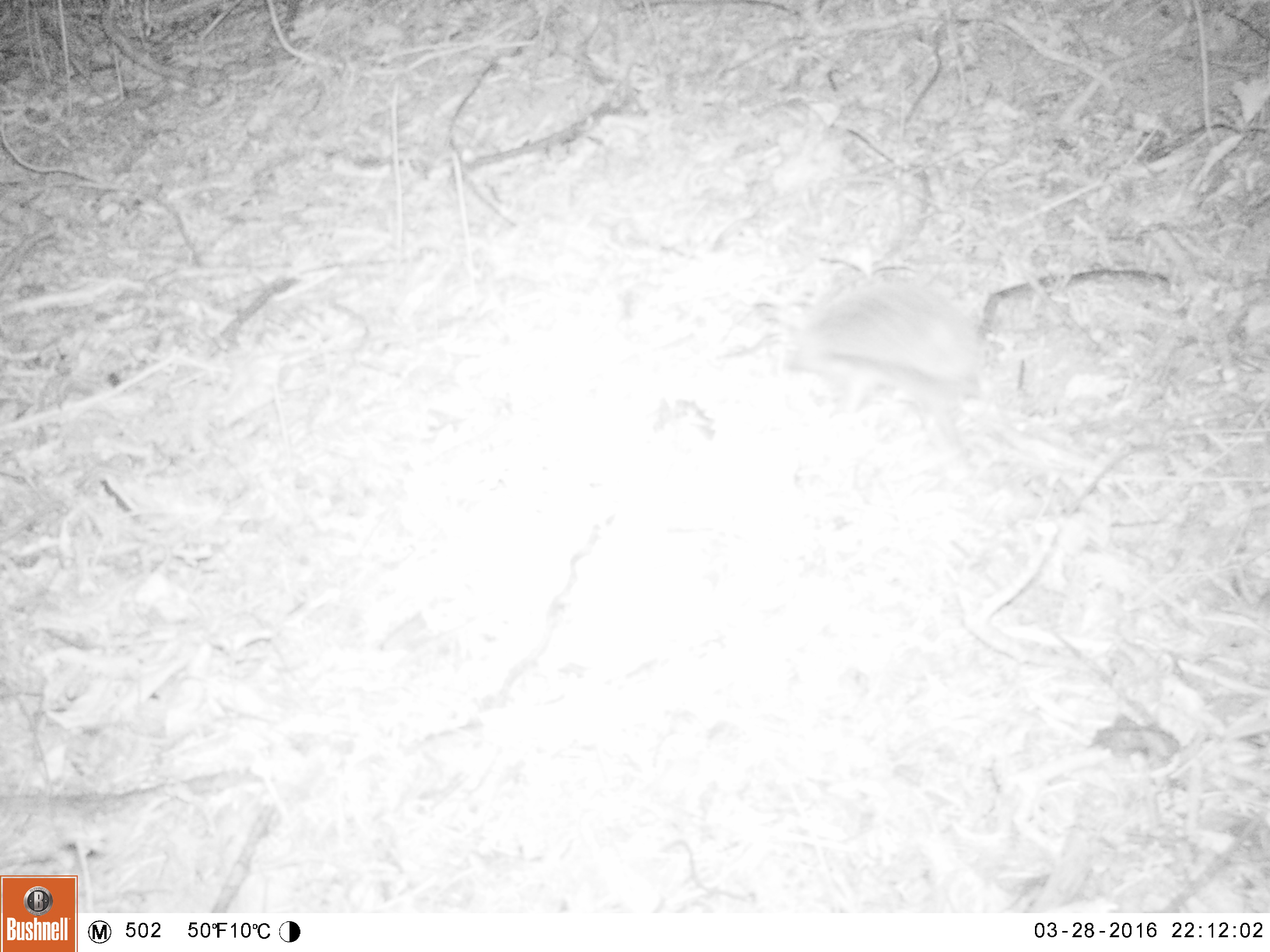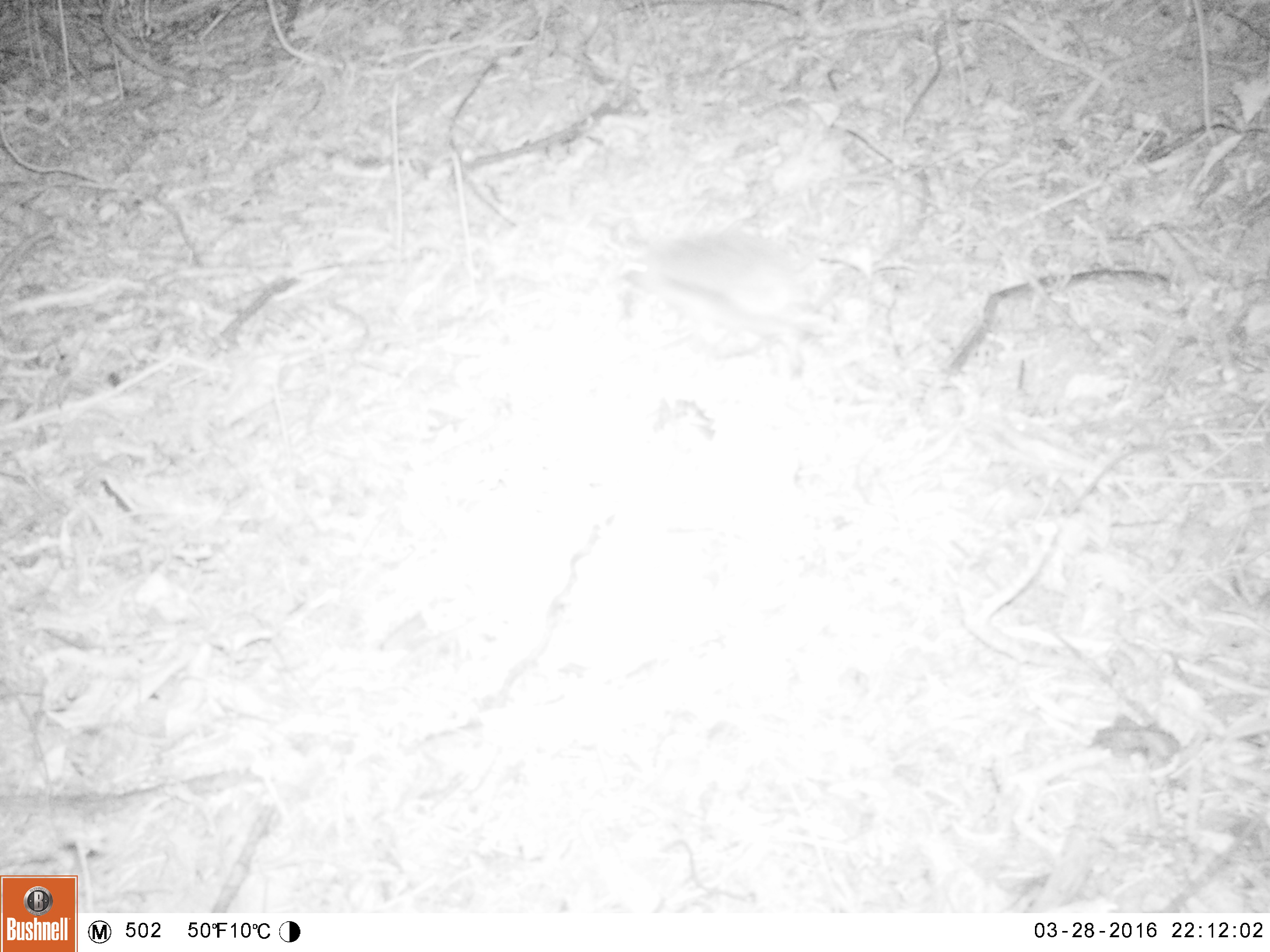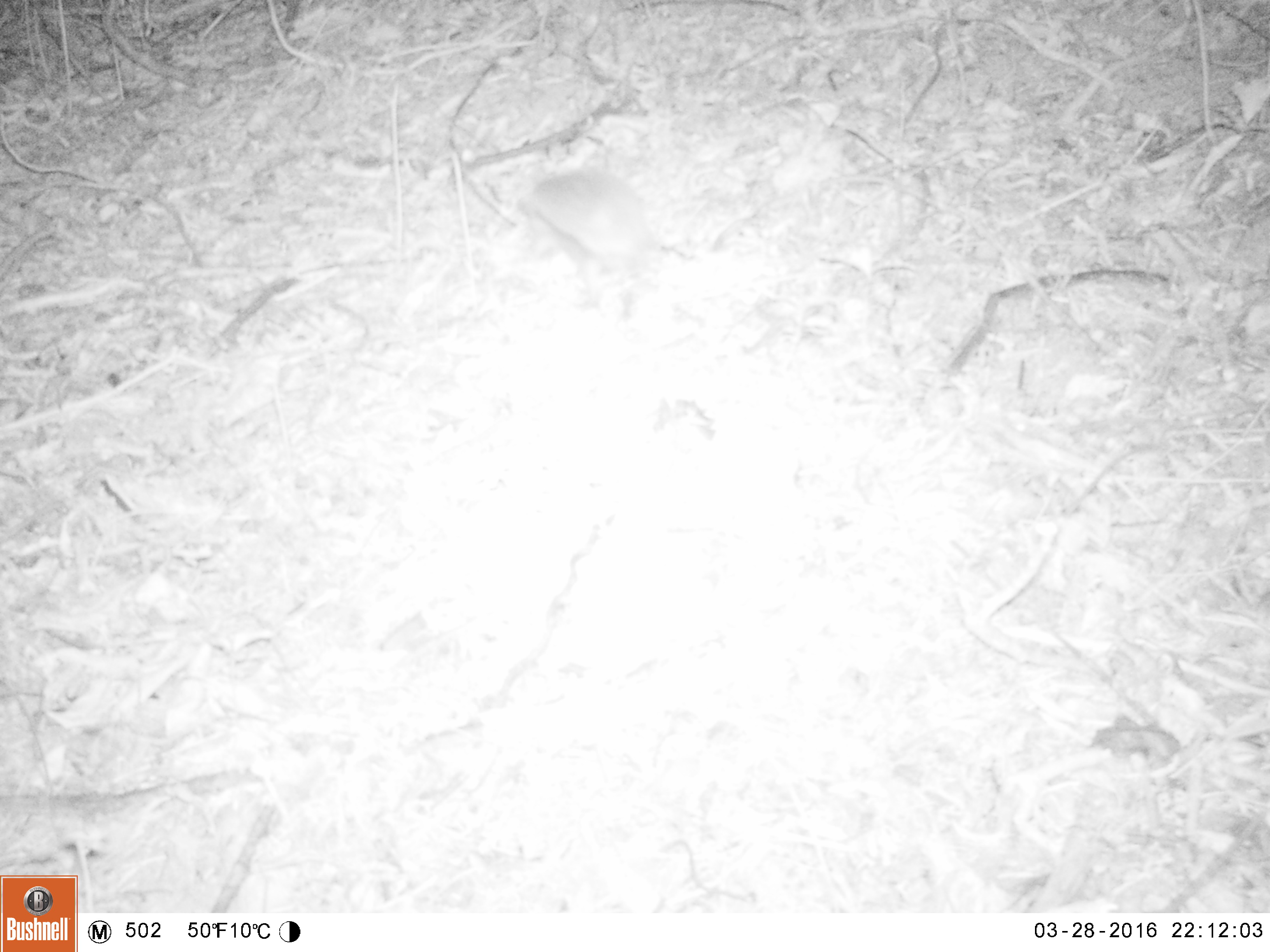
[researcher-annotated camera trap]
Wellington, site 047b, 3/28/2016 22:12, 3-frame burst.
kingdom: Animalia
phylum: Chordata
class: Mammalia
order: Eulipotyphla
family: Erinaceidae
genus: Erinaceus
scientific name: Erinaceus europaeus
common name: hedgehog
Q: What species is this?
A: Hedgehog (Erinaceus europaeus).